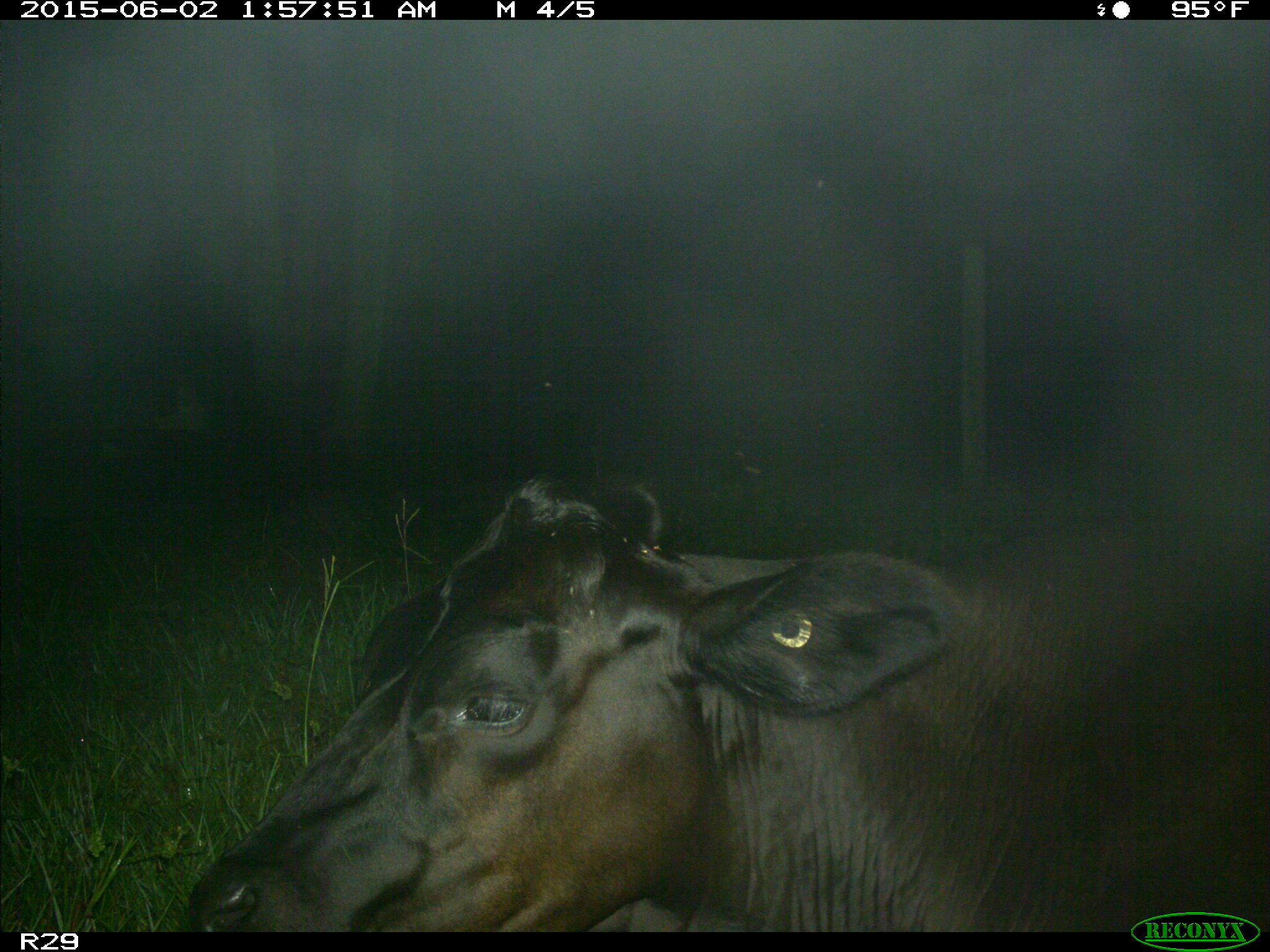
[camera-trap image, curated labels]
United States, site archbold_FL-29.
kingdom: Animalia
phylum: Chordata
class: Mammalia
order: Artiodactyla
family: Bovidae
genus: Bos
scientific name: Bos taurus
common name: domestic cow